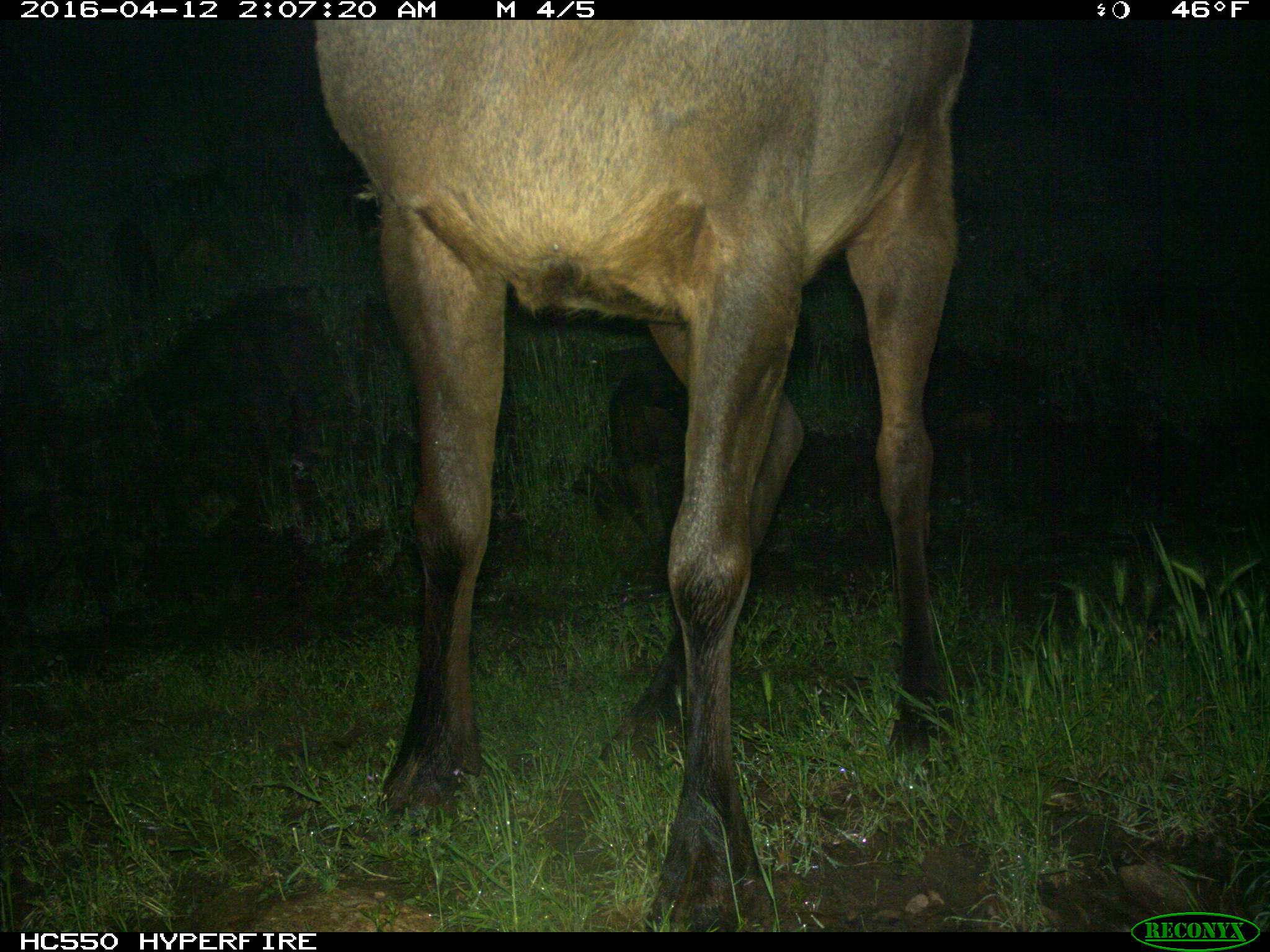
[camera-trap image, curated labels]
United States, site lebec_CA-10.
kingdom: Animalia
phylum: Chordata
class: Mammalia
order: Artiodactyla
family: Cervidae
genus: Cervus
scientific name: Cervus canadensis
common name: elk